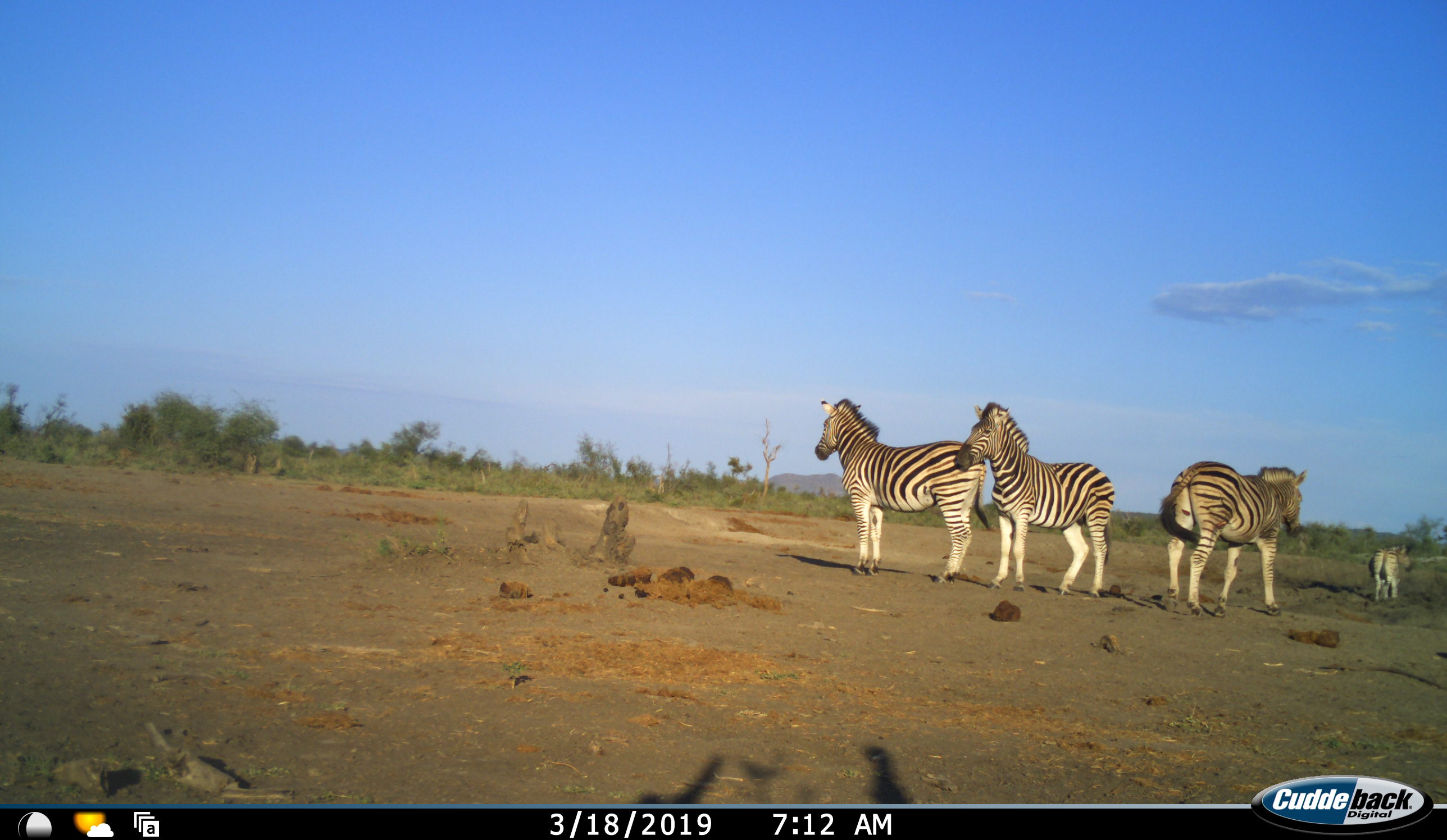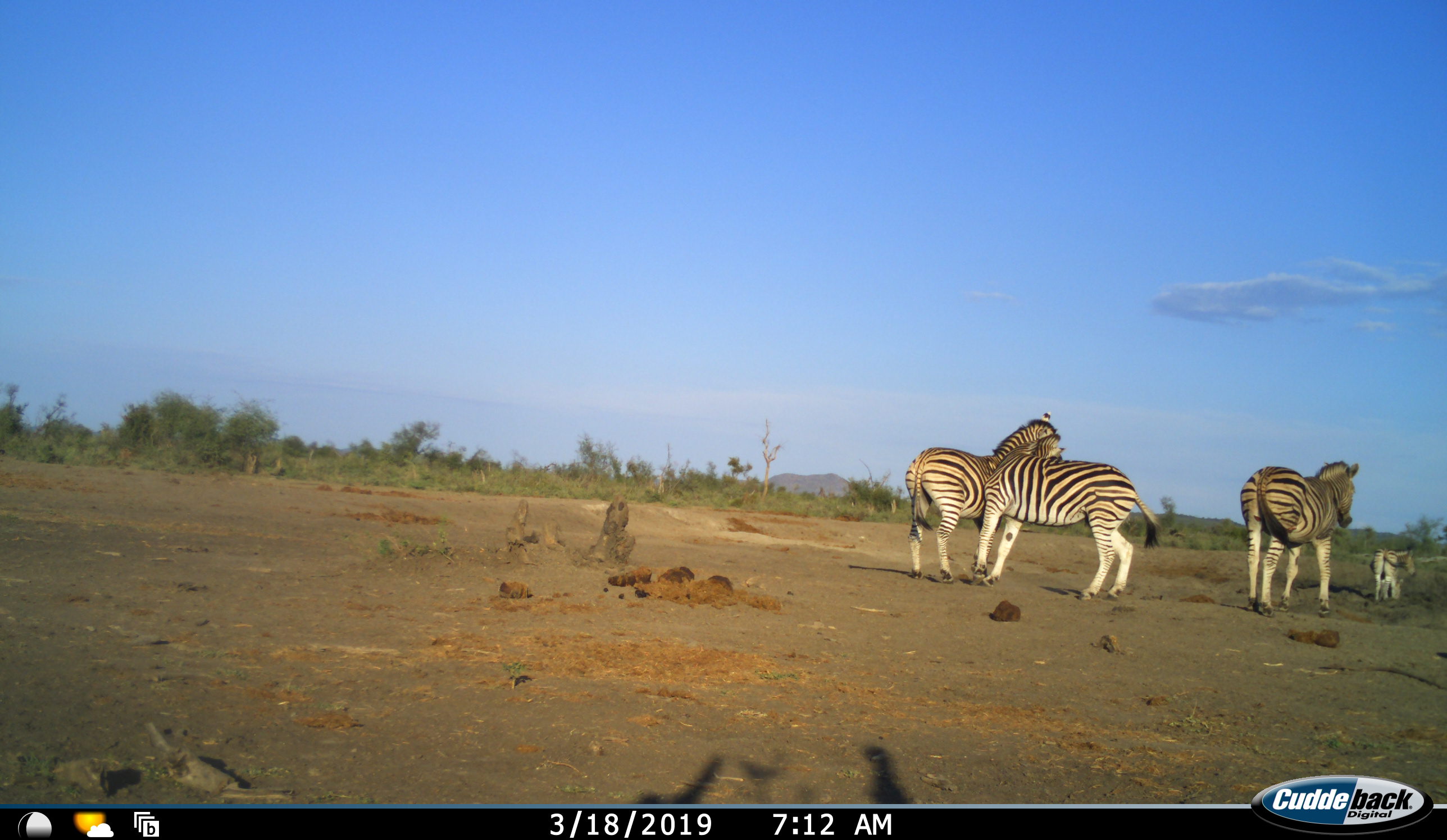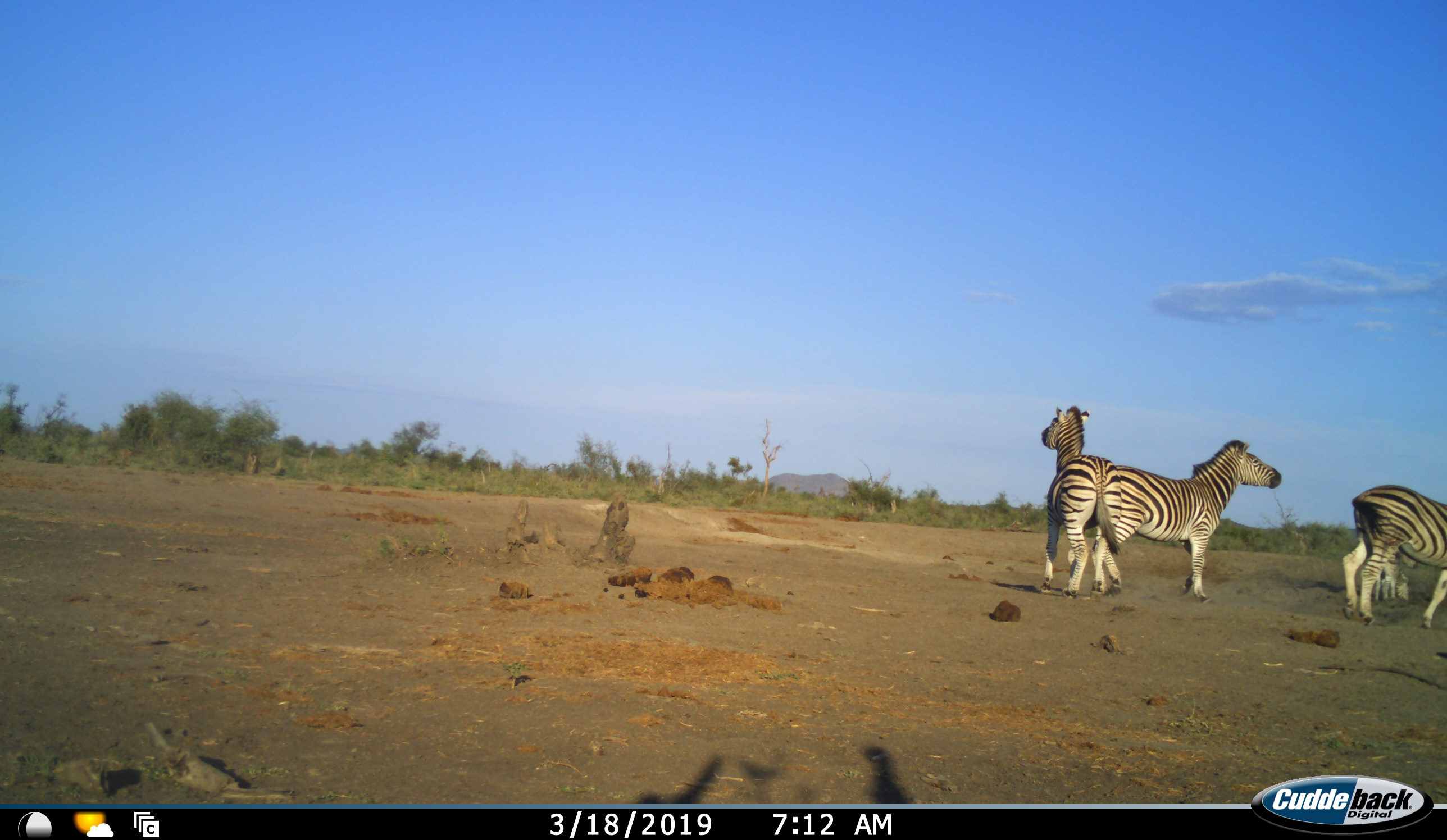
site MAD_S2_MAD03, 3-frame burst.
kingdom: Animalia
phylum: Chordata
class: Mammalia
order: Perissodactyla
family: Equidae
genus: Equus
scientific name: Equus quagga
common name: plains zebra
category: zebraplains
Zebraplains (plains zebra) (Equus quagga), count 4. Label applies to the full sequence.